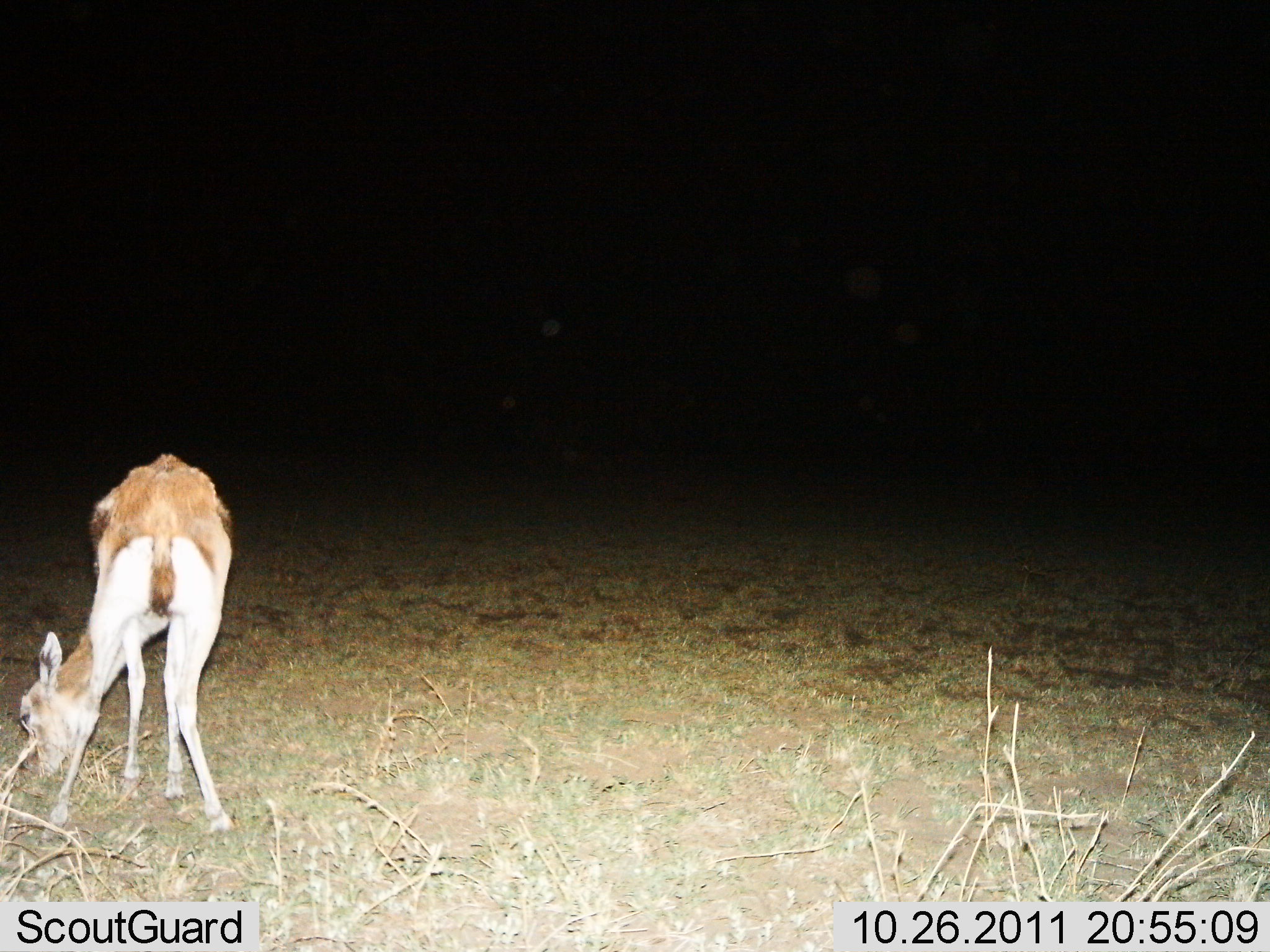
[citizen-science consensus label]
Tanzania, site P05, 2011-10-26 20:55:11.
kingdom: Animalia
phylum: Chordata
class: Mammalia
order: Artiodactyla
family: Bovidae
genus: Eudorcas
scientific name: Eudorcas thomsonii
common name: thomson's gazelle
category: gazellethomsons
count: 1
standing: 10%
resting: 0%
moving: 0%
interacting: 0%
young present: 10%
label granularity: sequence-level